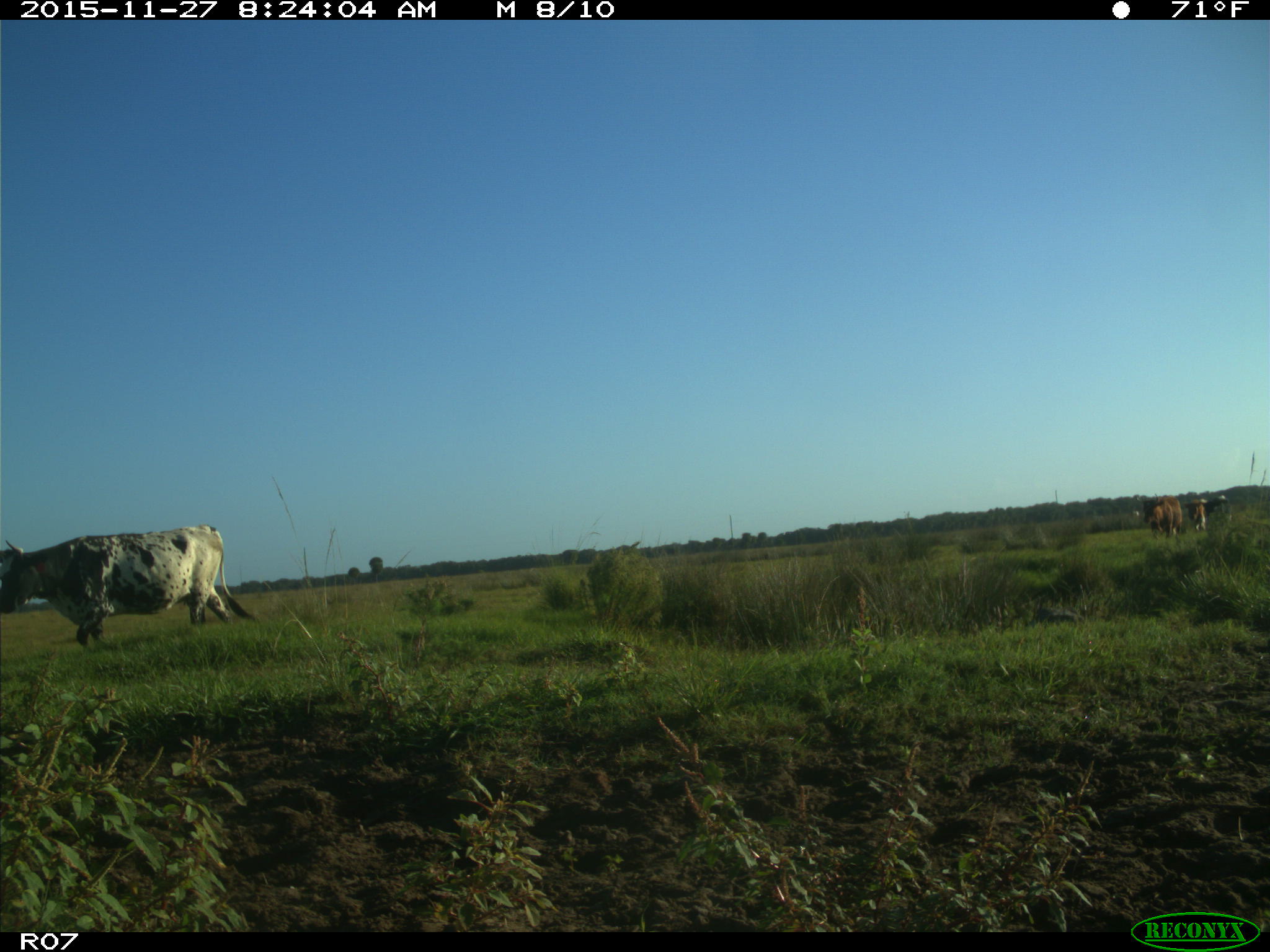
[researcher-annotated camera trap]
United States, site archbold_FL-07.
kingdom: Animalia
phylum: Chordata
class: Mammalia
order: Artiodactyla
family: Bovidae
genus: Bos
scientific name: Bos taurus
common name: domestic cow